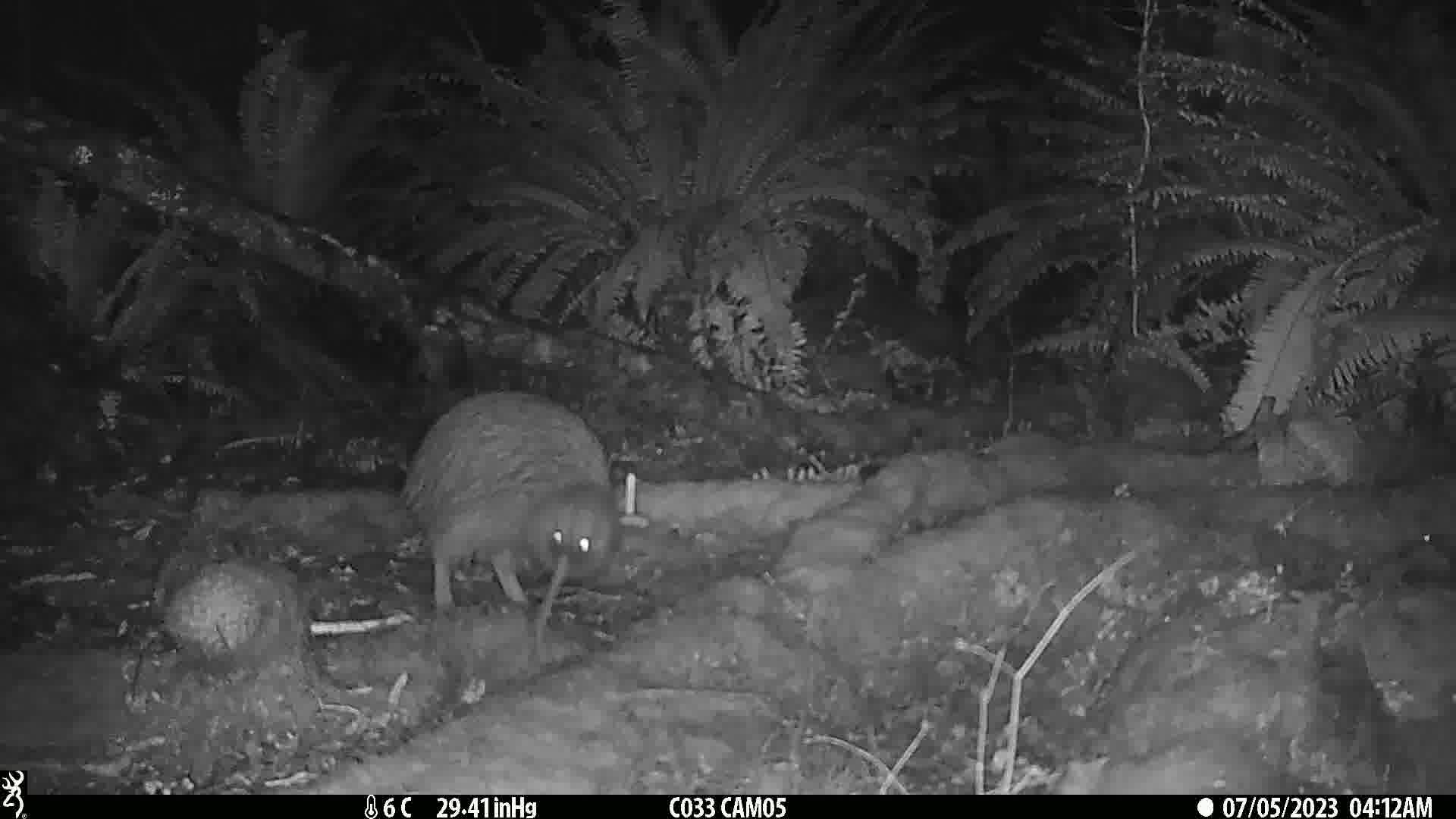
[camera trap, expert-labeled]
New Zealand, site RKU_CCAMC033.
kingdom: Animalia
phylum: Chordata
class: Aves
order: Apterygiformes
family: Apterygidae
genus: Apteryx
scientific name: Apteryx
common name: kiwi